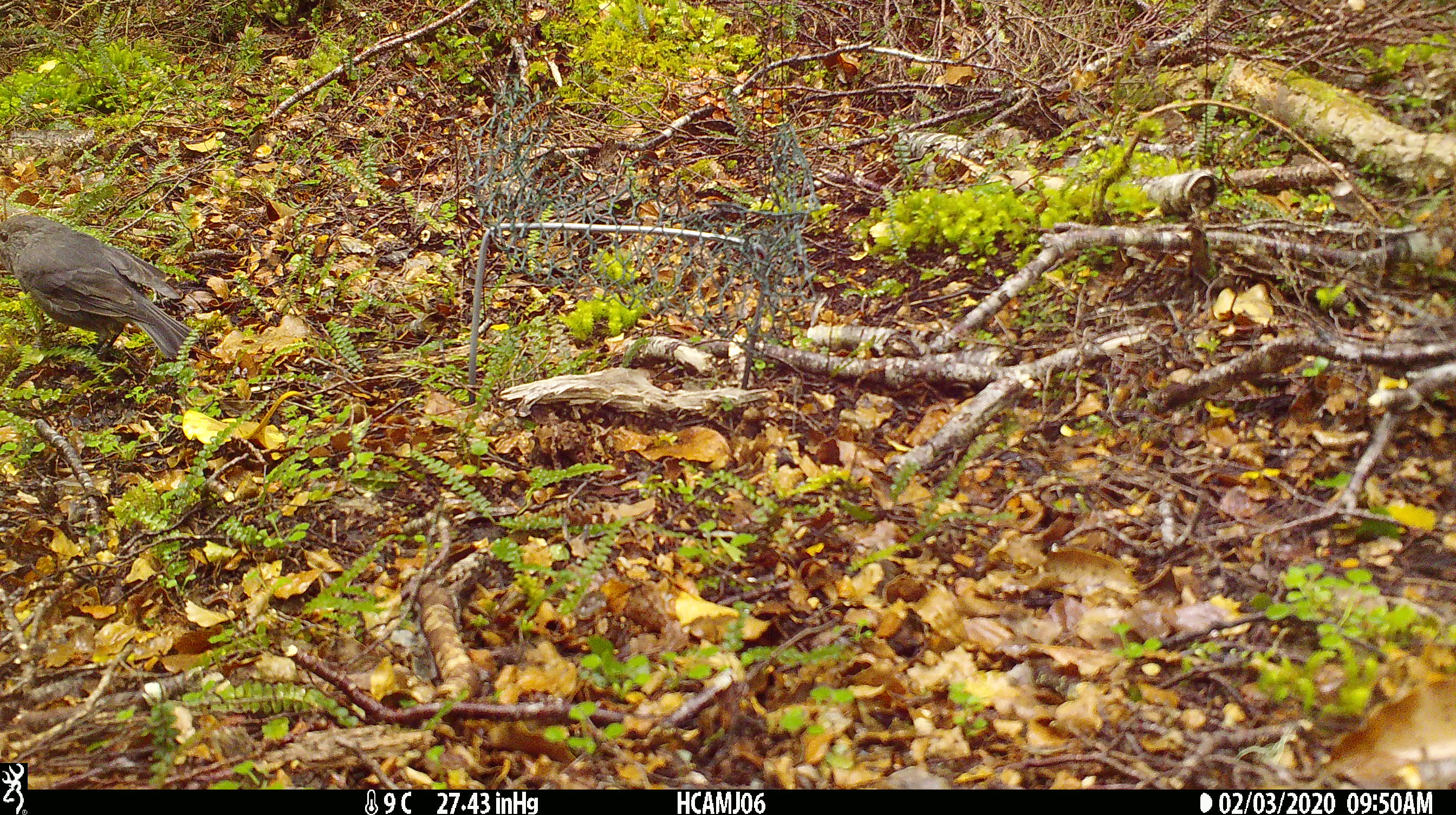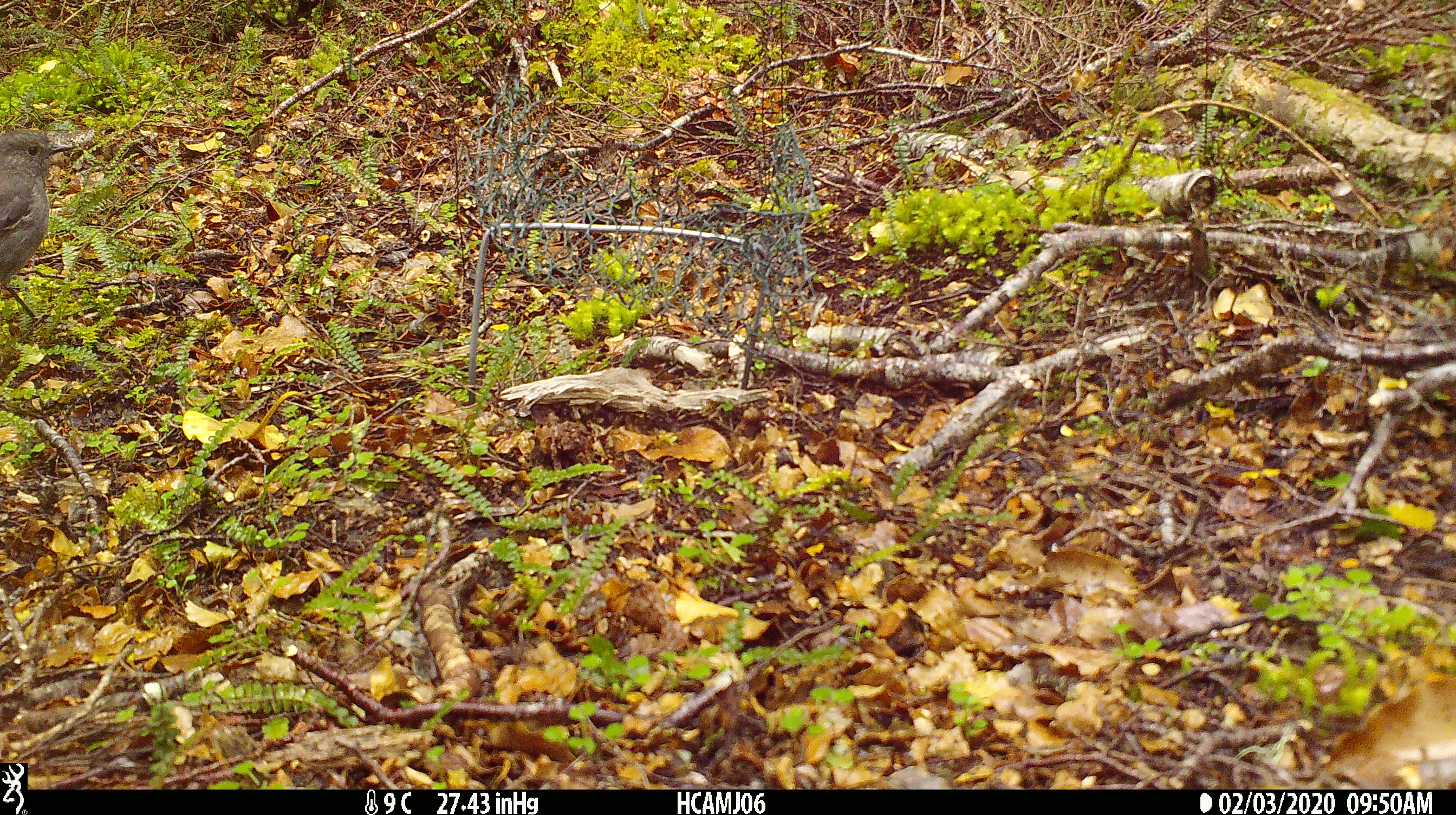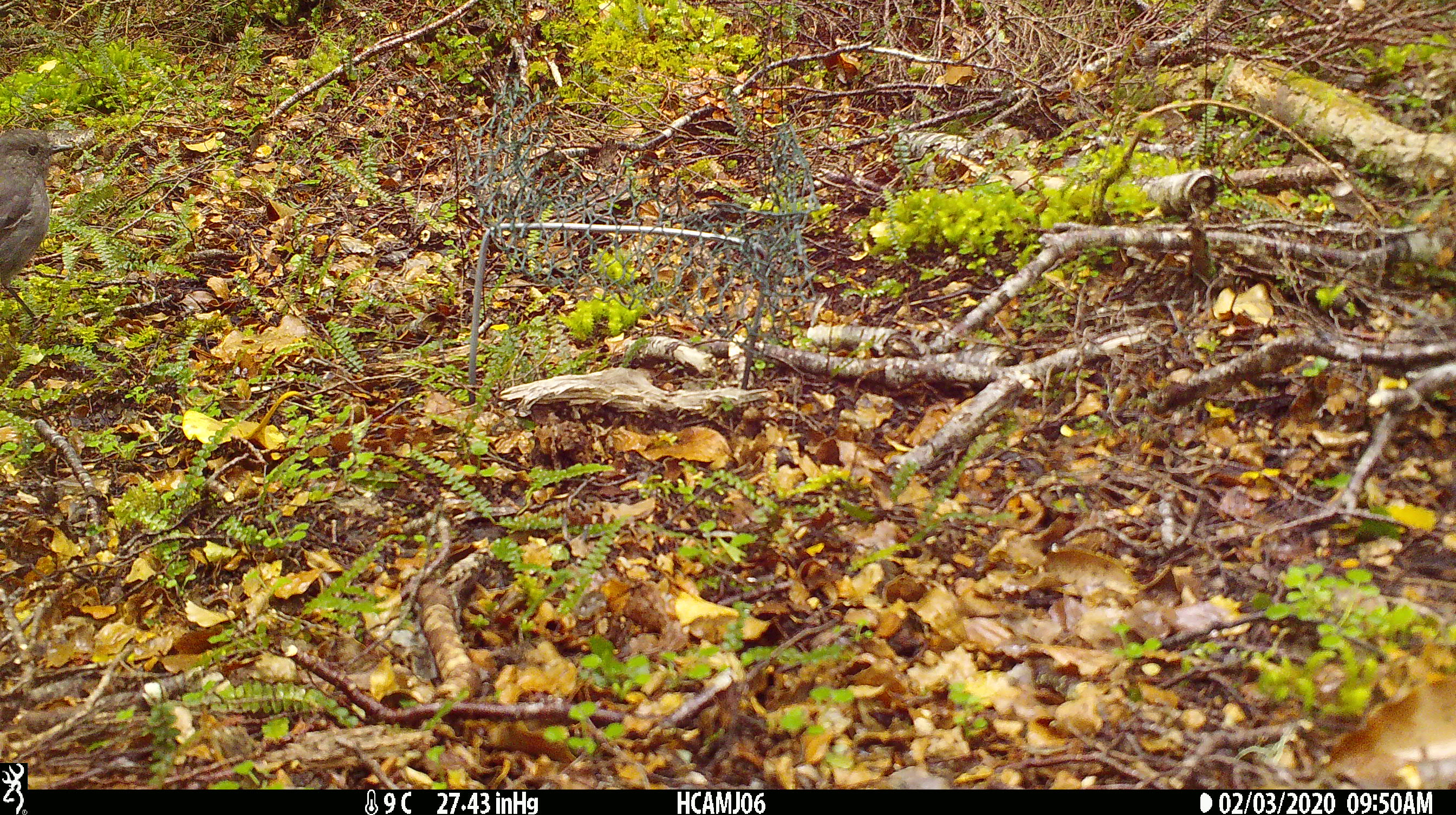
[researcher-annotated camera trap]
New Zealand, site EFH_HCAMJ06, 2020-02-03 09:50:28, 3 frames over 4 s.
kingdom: Animalia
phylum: Chordata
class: Aves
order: Passeriformes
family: Petroicidae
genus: Petroica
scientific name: Petroica australis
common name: new zealand robin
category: robin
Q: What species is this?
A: Robin (new zealand robin) (Petroica australis).